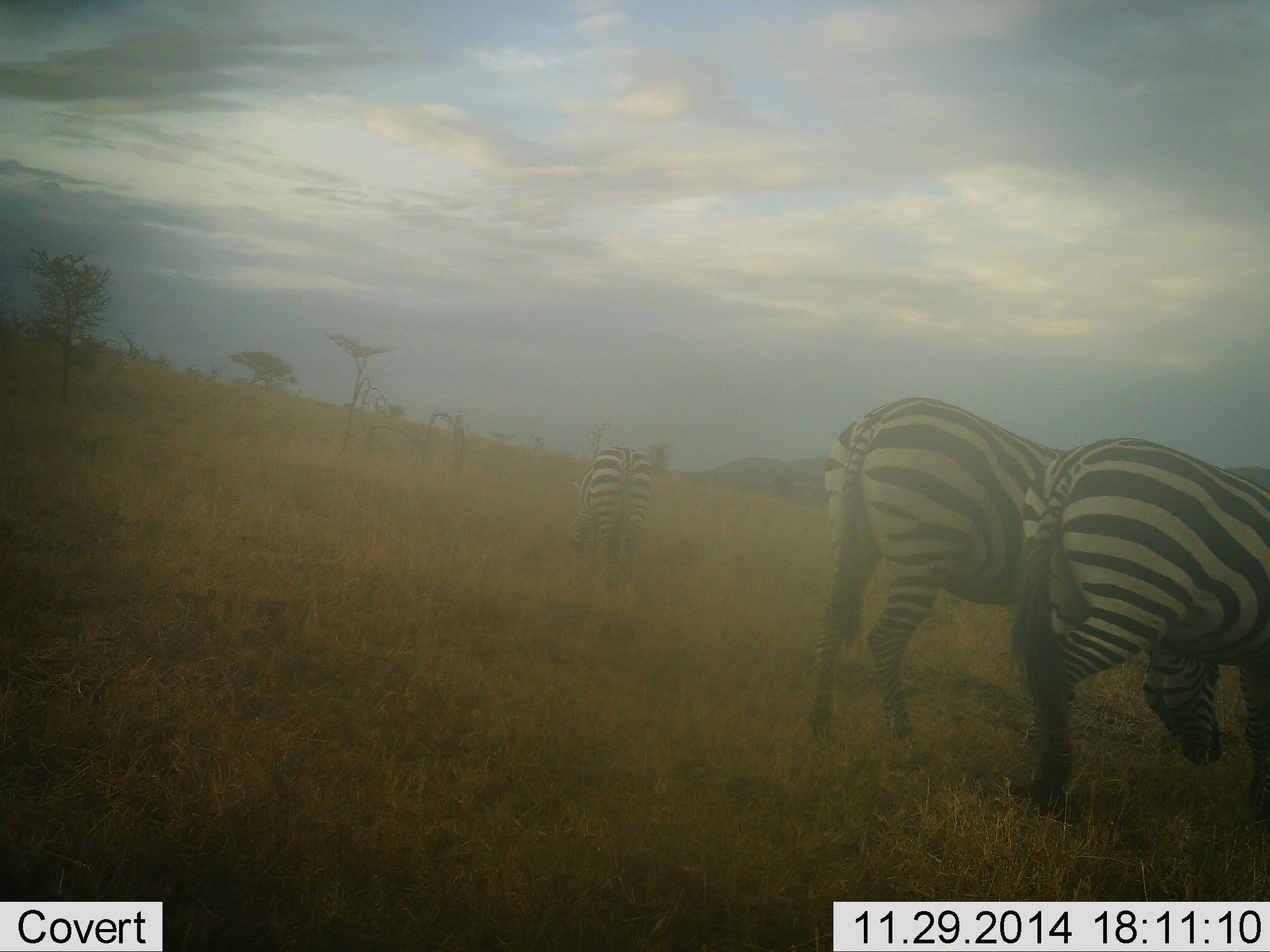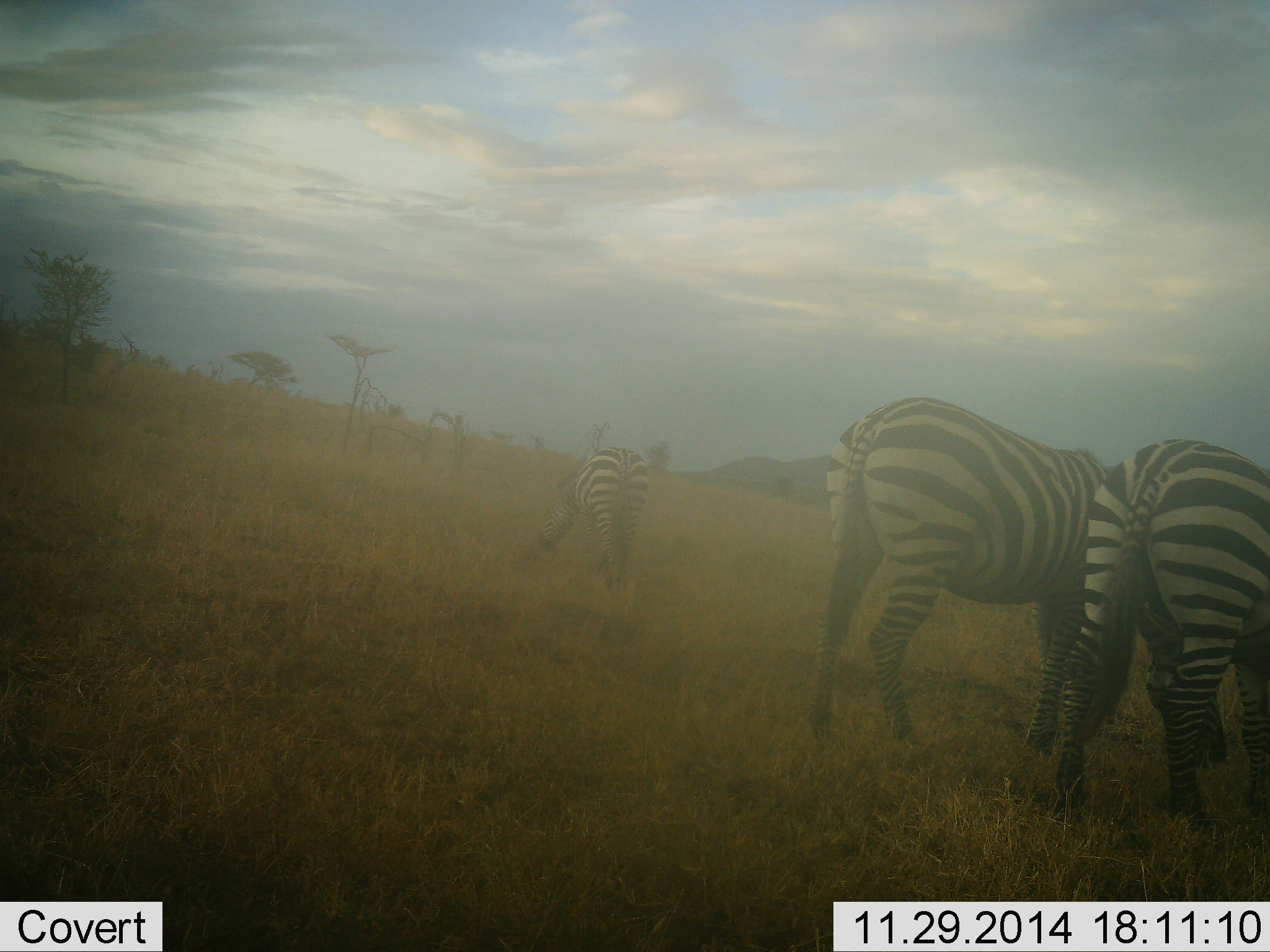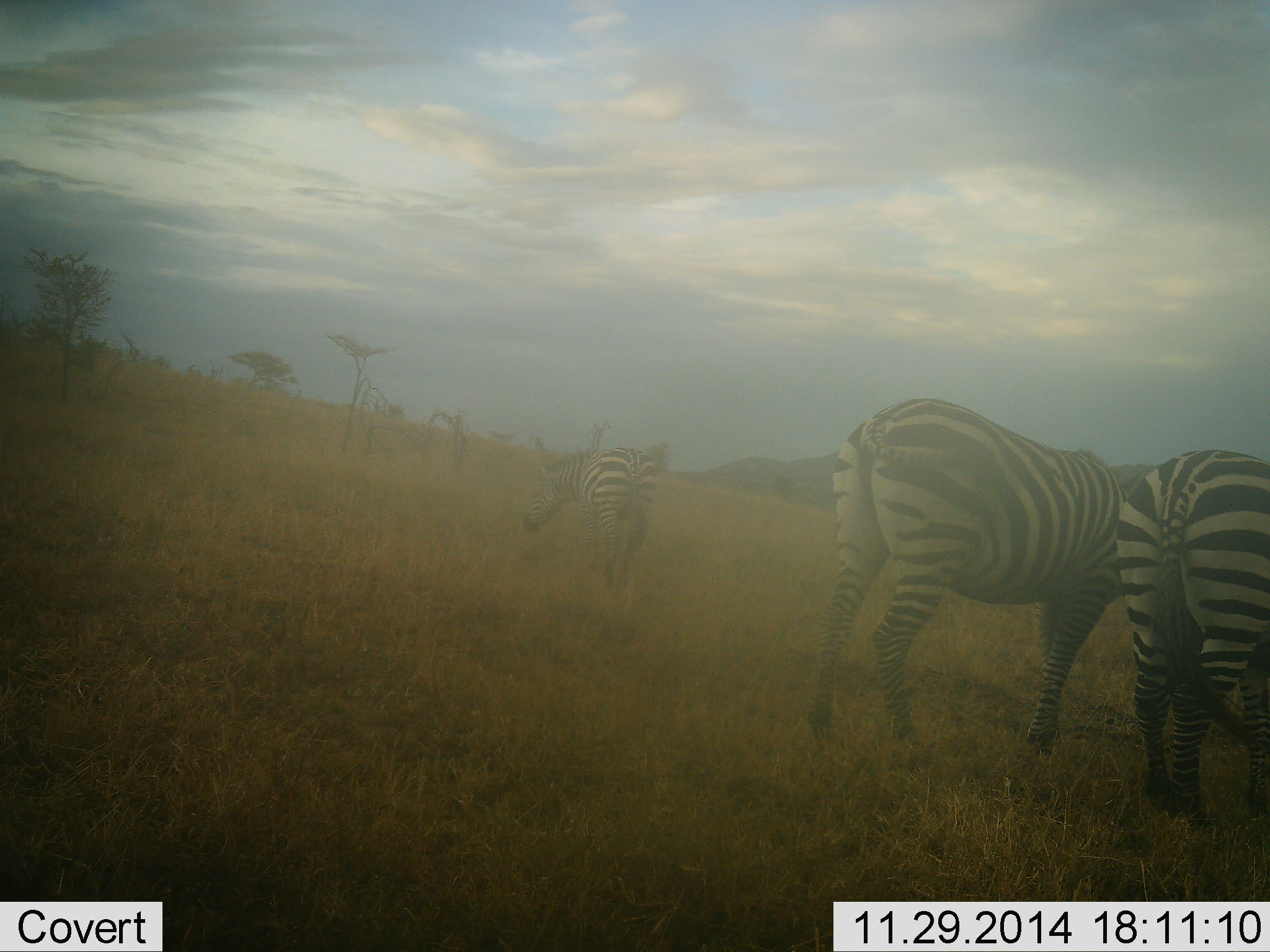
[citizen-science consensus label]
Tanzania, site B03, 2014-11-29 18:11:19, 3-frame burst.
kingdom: Animalia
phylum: Chordata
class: Mammalia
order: Perissodactyla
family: Equidae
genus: Equus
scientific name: Equus quagga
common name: plains zebra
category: zebra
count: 3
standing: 40%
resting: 0%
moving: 40%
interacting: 0%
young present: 0%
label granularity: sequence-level